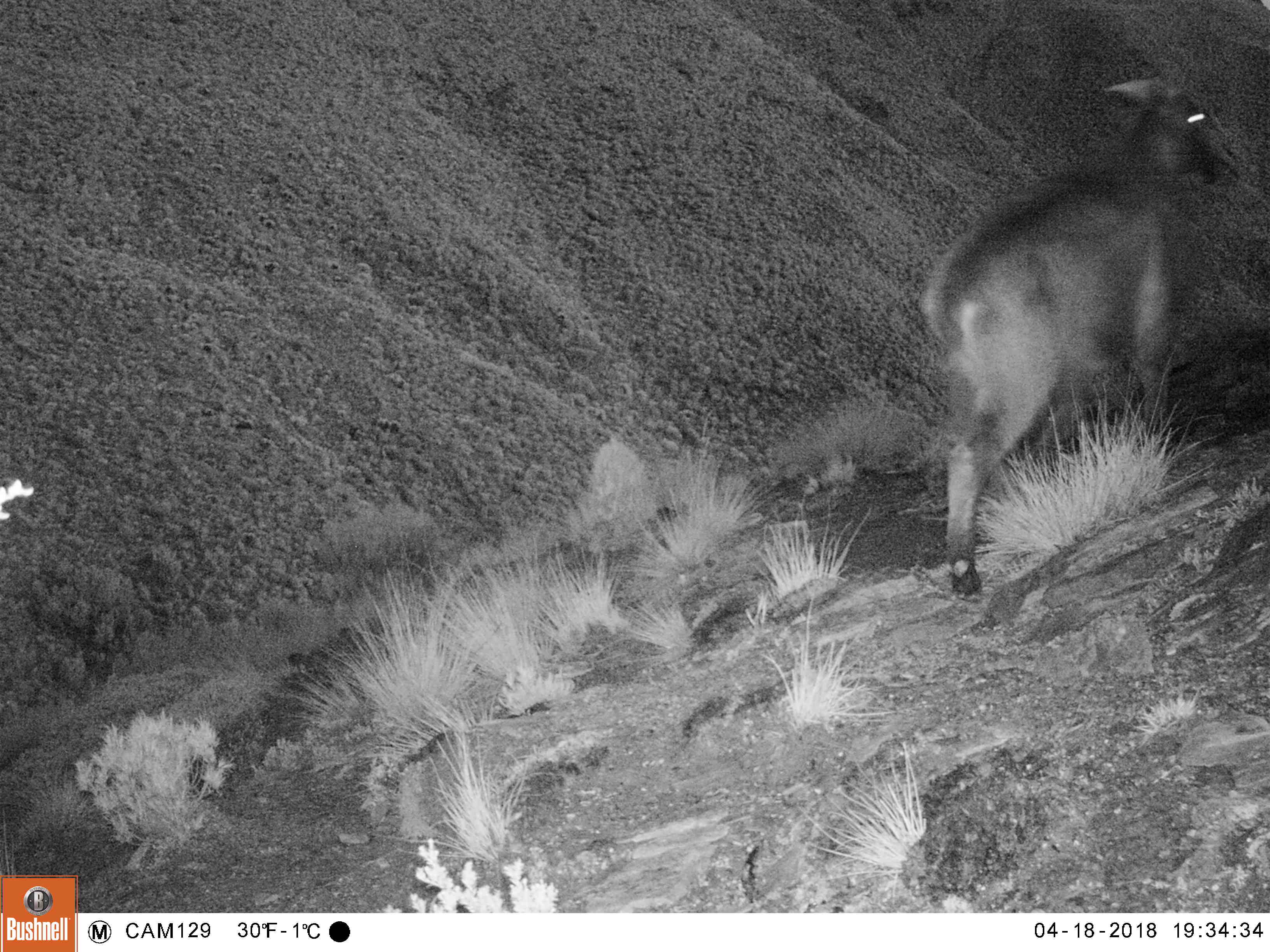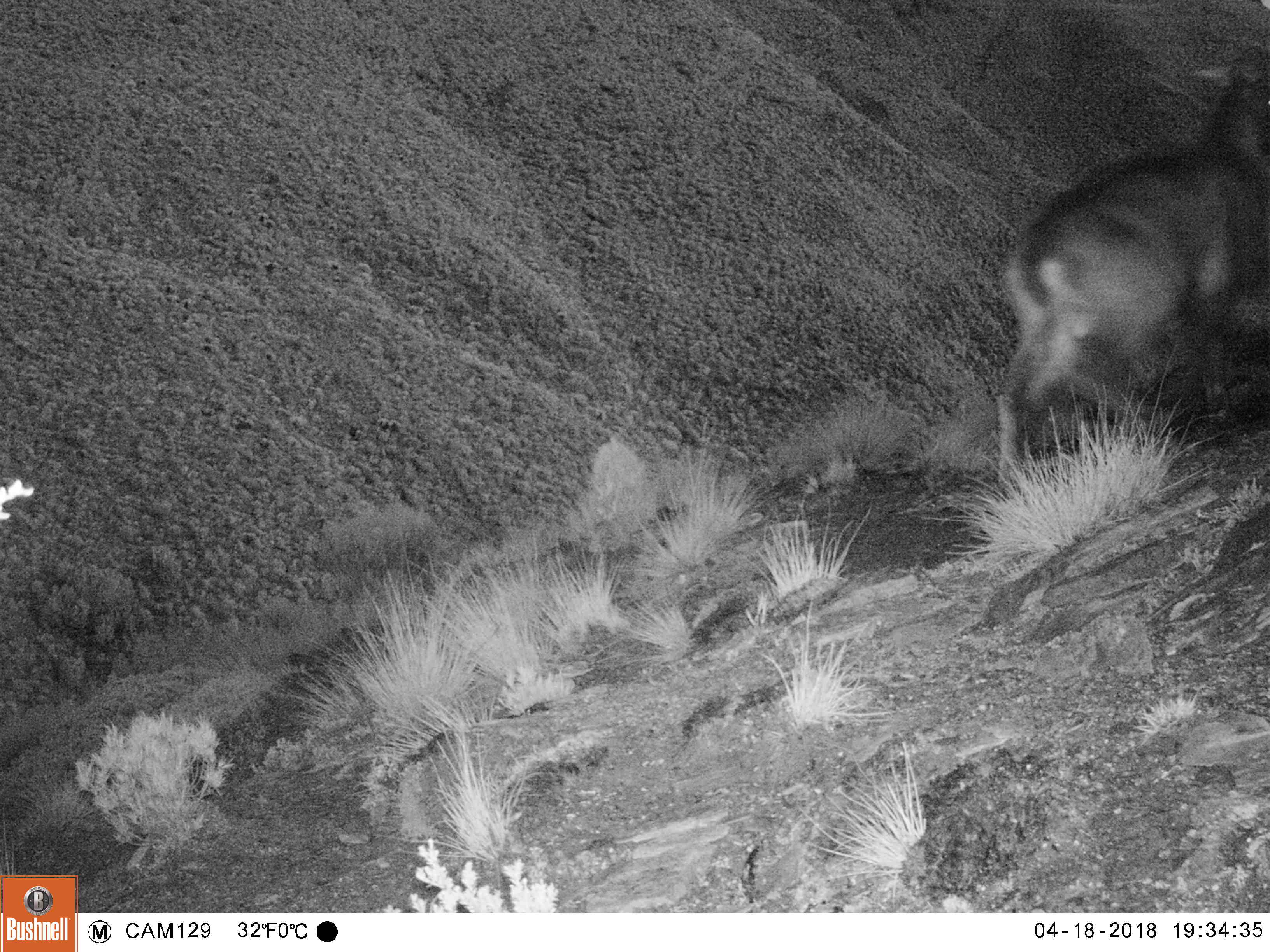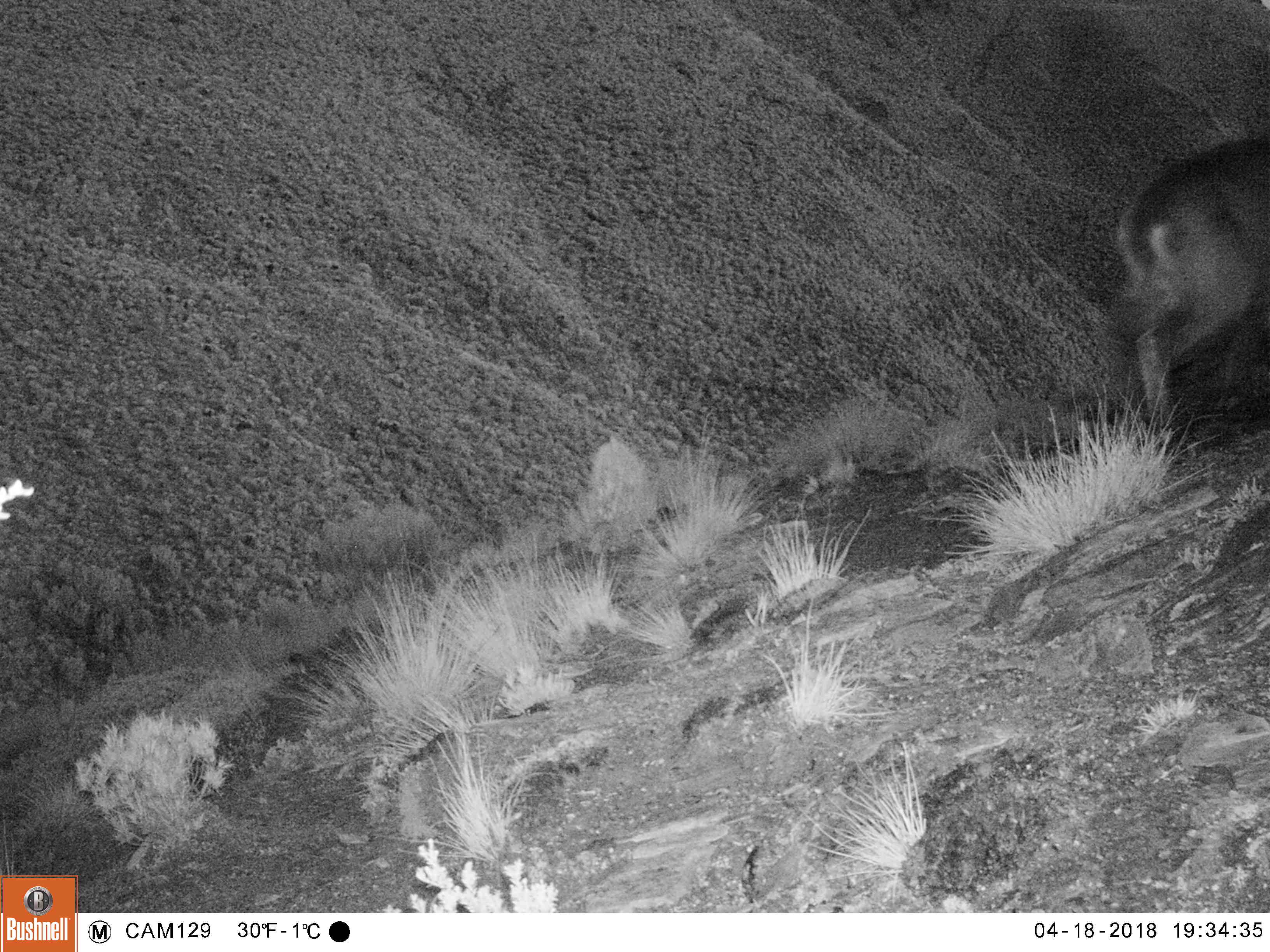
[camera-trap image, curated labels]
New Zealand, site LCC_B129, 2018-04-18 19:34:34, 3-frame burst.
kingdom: Animalia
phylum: Chordata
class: Mammalia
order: Artiodactyla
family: Bovidae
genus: Nilgiritragus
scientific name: Nilgiritragus hylocrius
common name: tahr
Tahr (Nilgiritragus hylocrius).